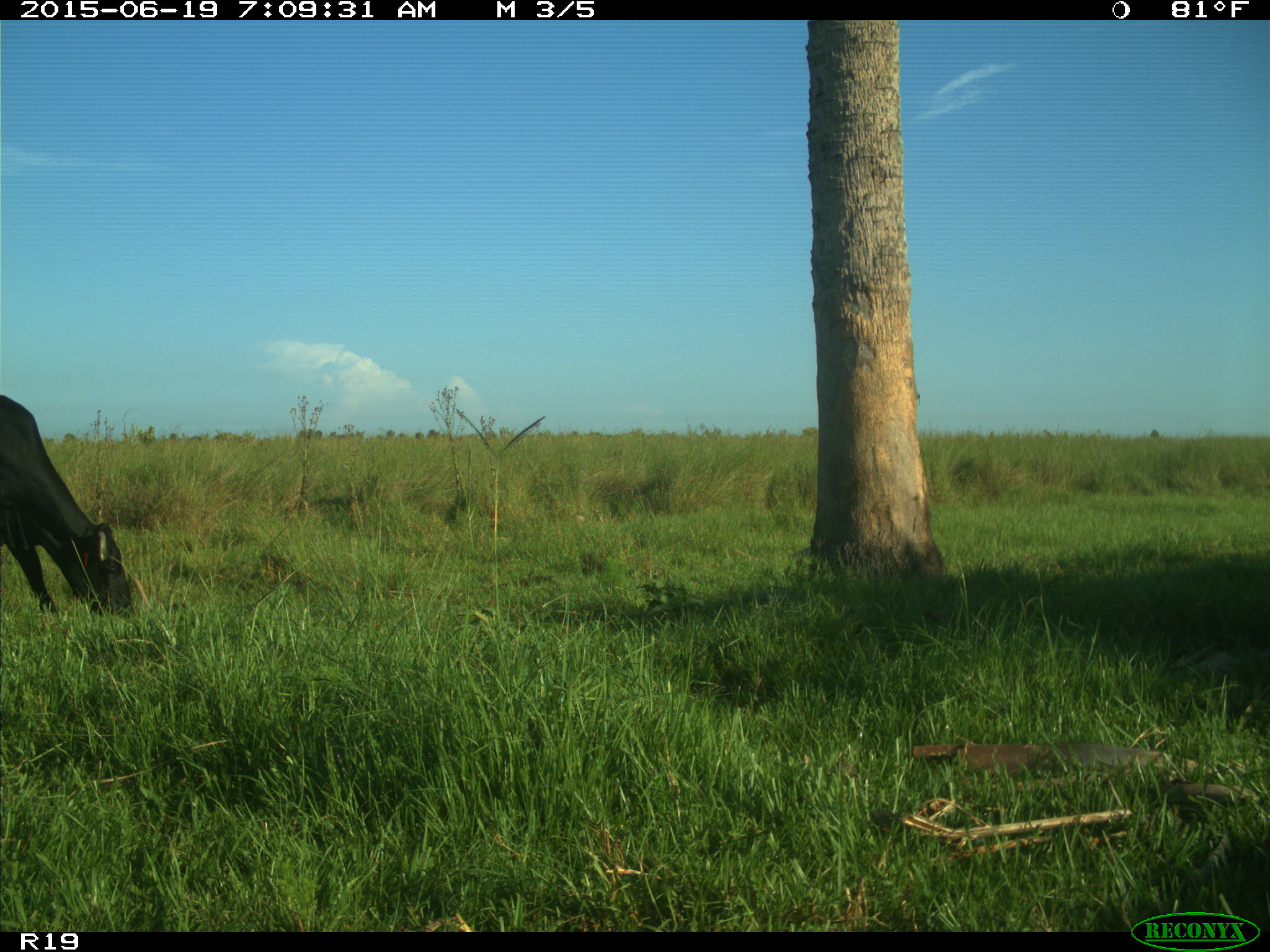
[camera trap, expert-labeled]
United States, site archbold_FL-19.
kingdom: Animalia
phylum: Chordata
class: Mammalia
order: Artiodactyla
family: Bovidae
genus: Bos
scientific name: Bos taurus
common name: domestic cow